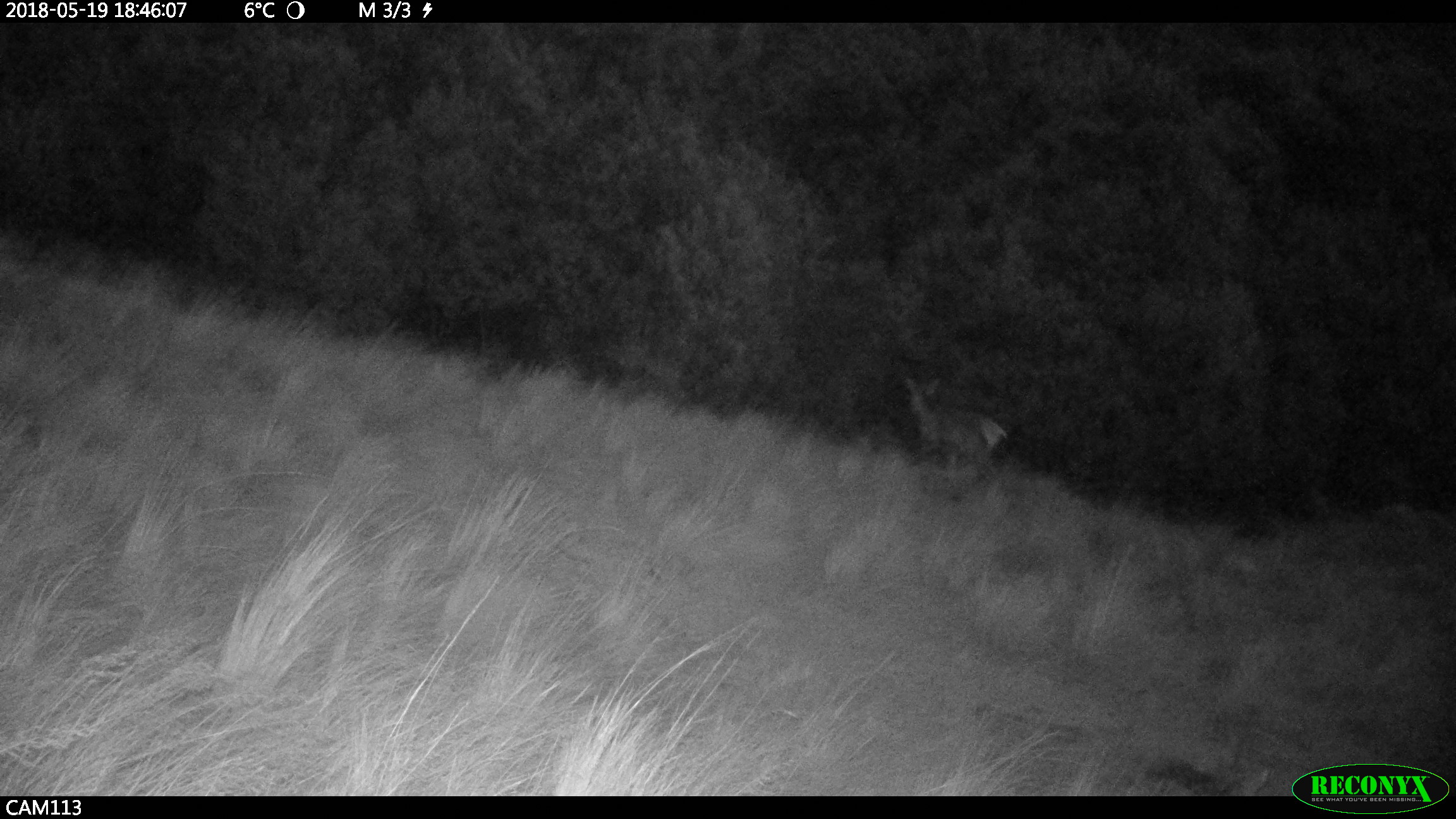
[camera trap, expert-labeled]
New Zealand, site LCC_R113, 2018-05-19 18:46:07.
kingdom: Animalia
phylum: Chordata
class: Mammalia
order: Artiodactyla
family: Cervidae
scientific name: Cervidae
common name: deer